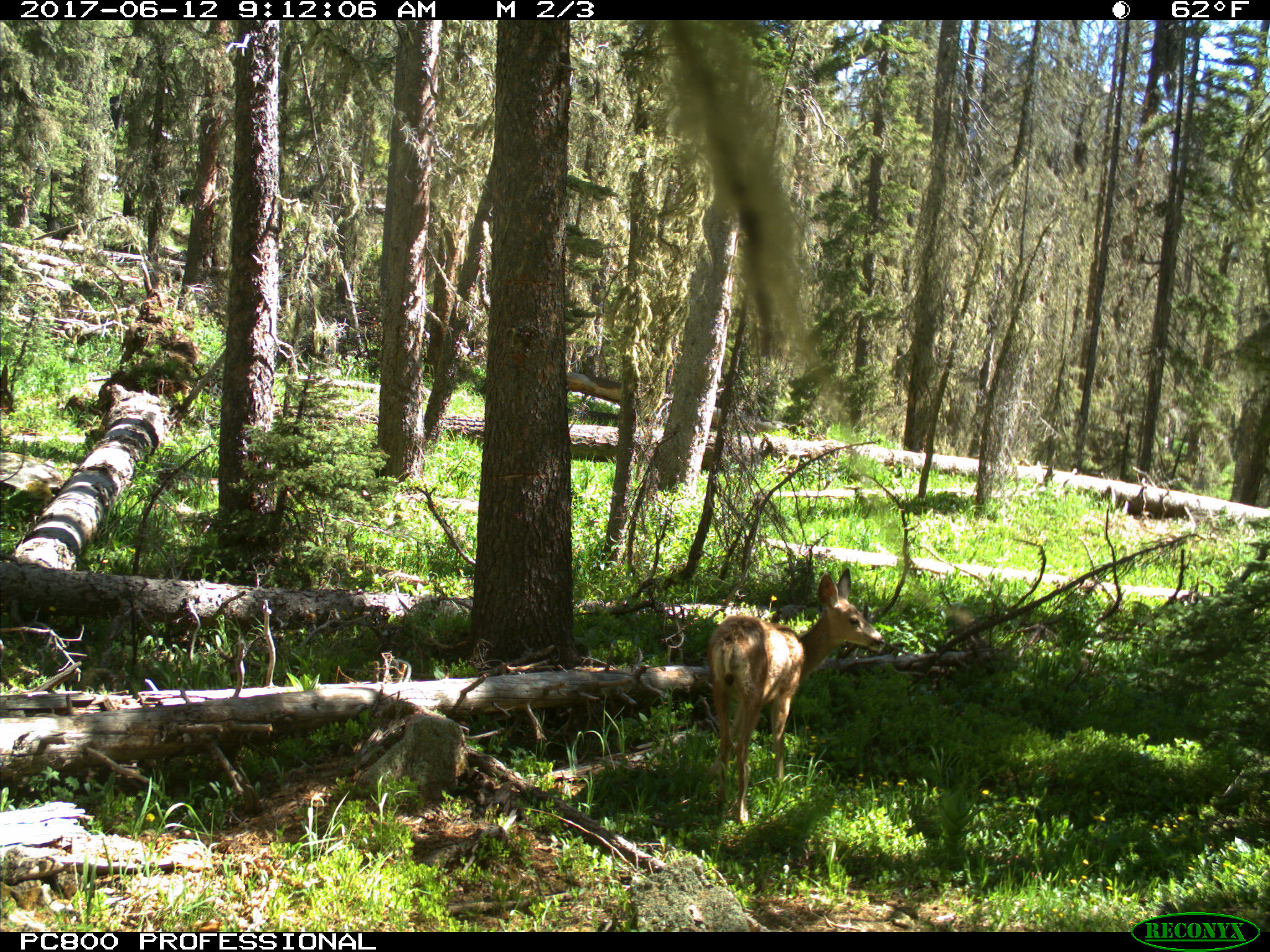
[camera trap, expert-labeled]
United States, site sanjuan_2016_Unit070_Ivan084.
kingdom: Animalia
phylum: Chordata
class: Mammalia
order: Artiodactyla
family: Cervidae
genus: Odocoileus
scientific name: Odocoileus hemionus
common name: mule deer